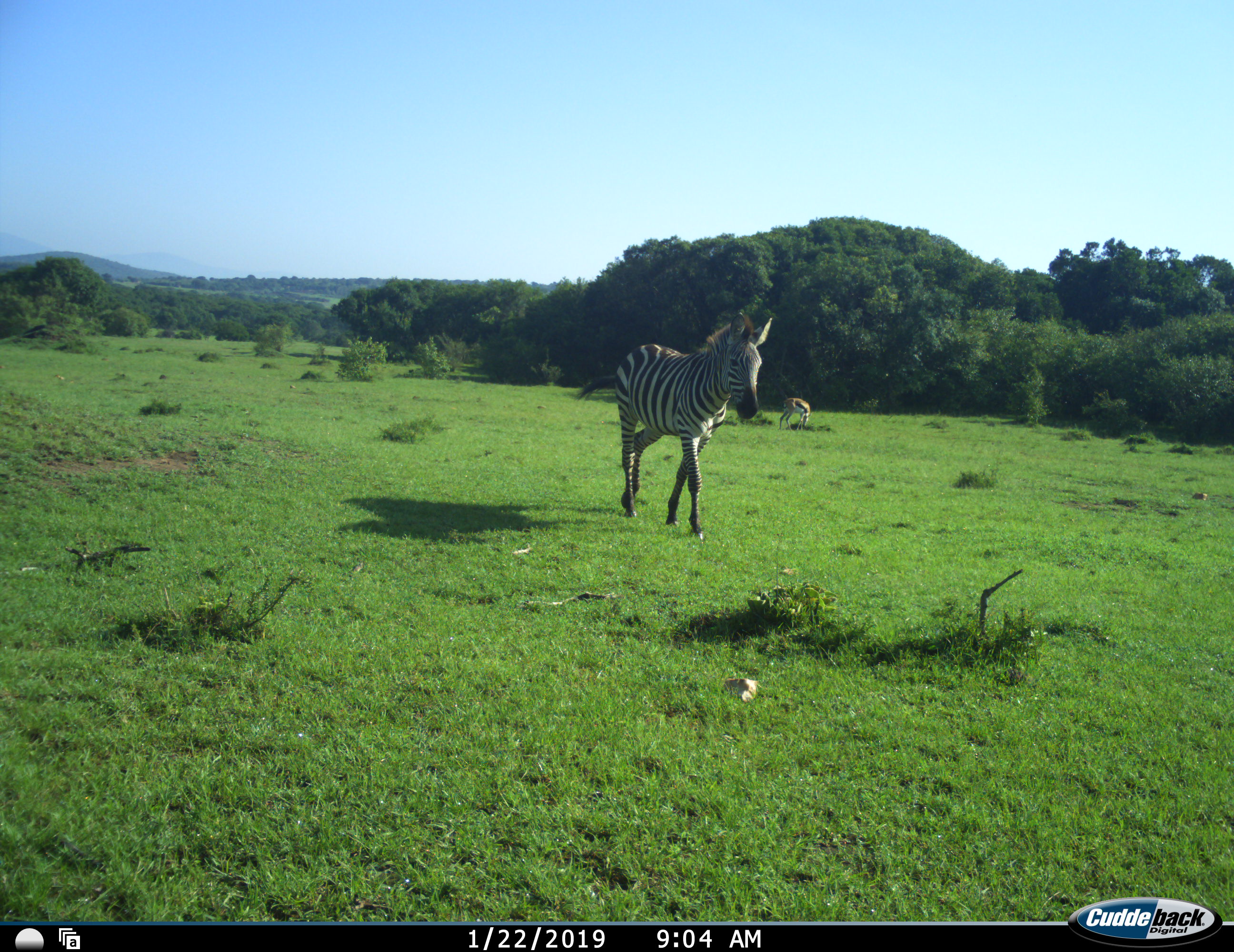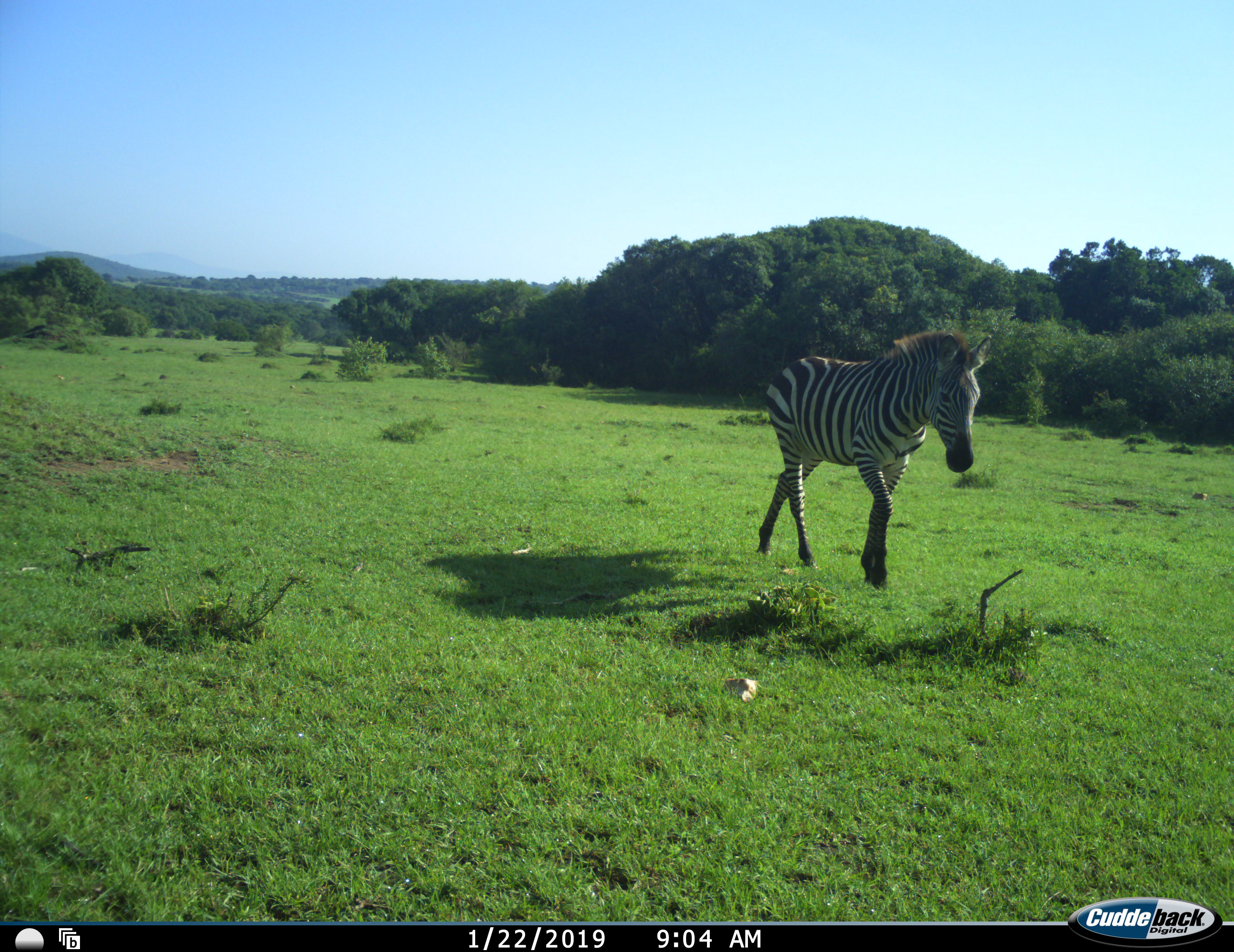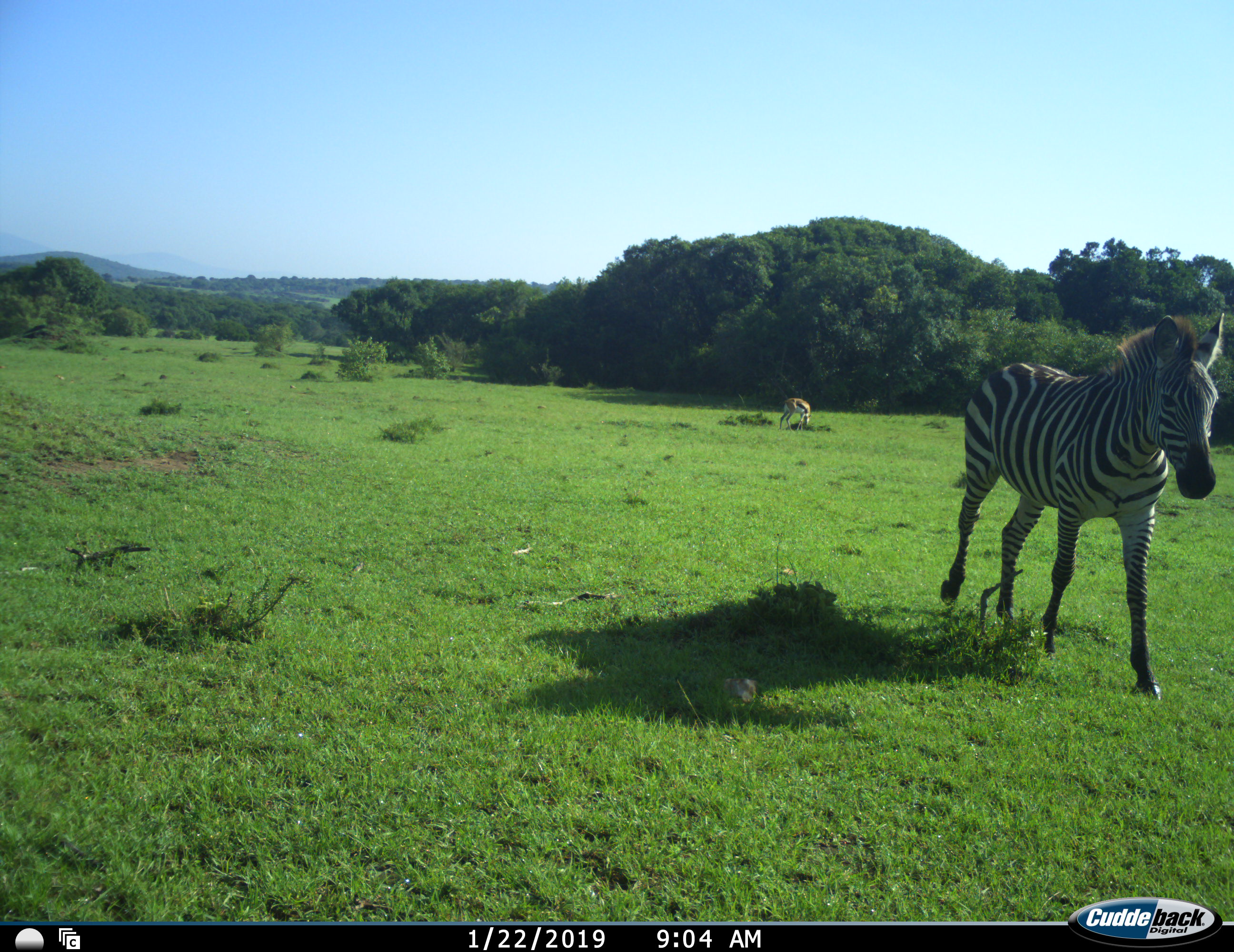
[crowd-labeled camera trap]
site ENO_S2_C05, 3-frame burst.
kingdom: Animalia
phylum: Chordata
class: Mammalia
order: Artiodactyla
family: Bovidae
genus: Eudorcas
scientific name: Eudorcas thomsonii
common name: thomson's gazelle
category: gazellethomsons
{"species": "gazellethomsons (thomson's gazelle) (Eudorcas thomsonii)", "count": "1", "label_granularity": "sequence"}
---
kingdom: Animalia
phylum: Chordata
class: Mammalia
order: Perissodactyla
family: Equidae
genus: Equus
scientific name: Equus quagga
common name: plains zebra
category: zebraplains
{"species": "zebraplains (plains zebra) (Equus quagga)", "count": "1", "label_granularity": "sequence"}